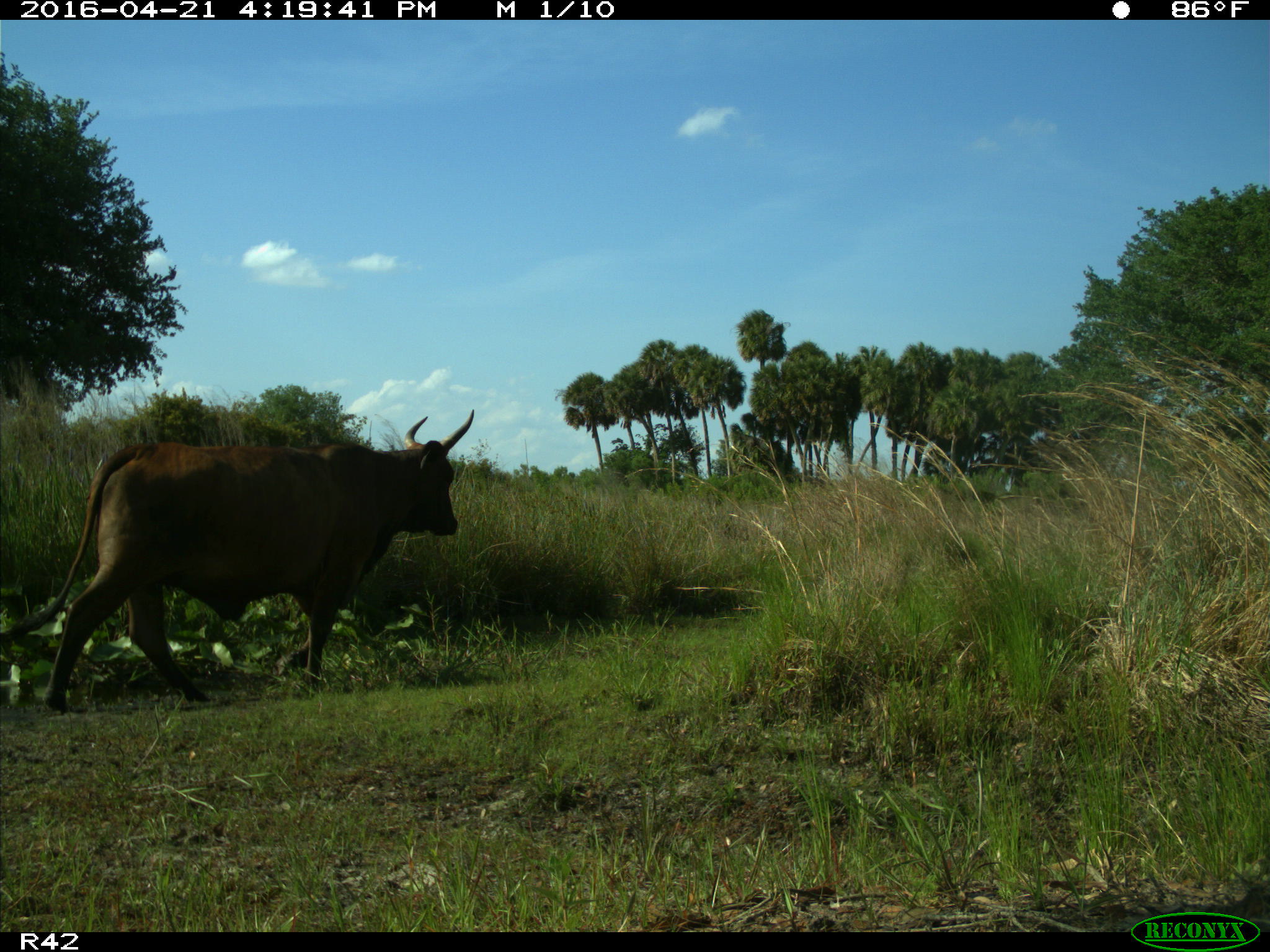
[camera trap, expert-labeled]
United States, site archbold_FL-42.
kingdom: Animalia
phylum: Chordata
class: Mammalia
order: Artiodactyla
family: Bovidae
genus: Bos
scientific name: Bos taurus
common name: domestic cow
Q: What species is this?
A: Bos taurus (domestic cow).